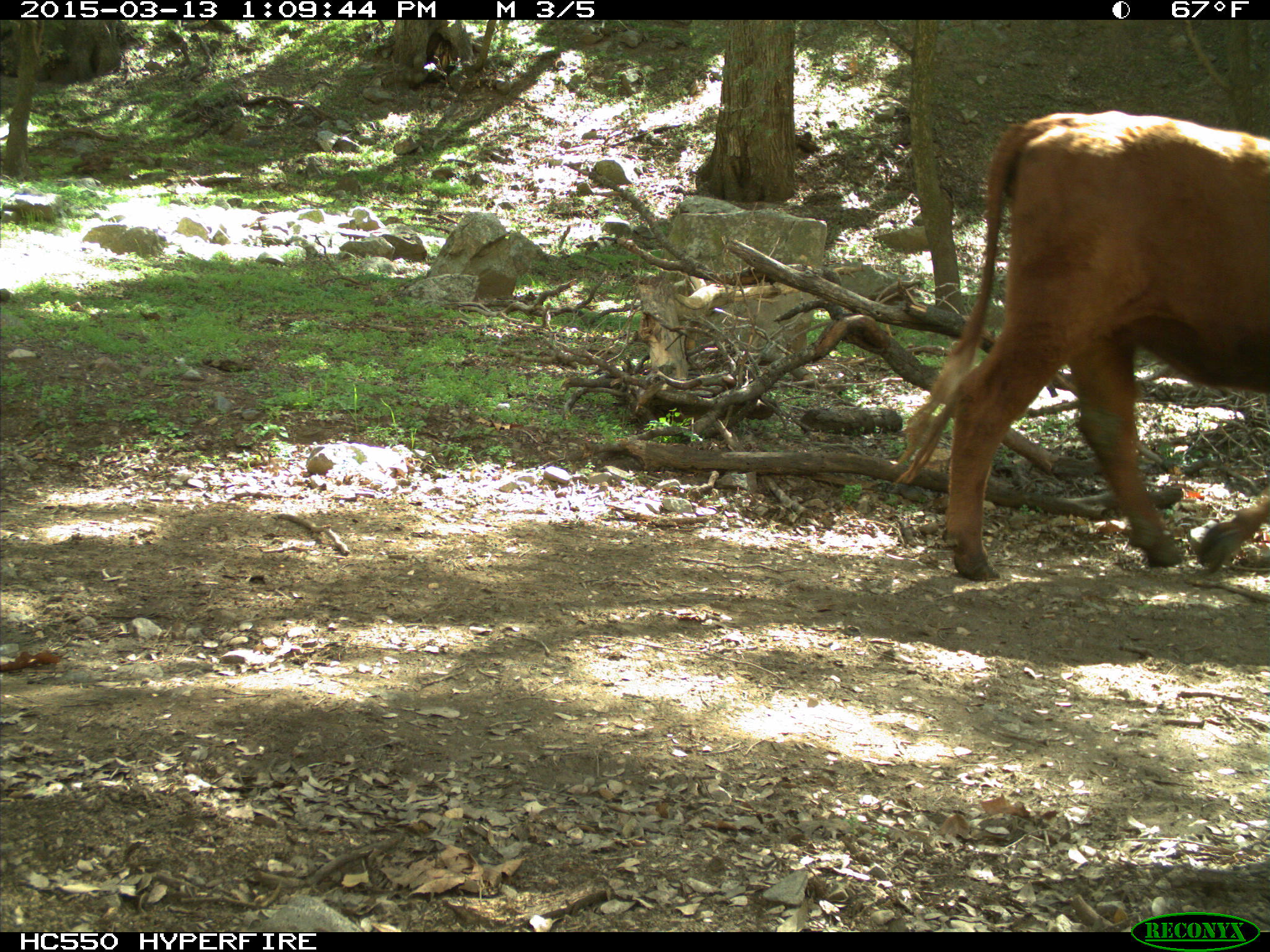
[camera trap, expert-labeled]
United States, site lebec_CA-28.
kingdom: Animalia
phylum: Chordata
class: Mammalia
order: Artiodactyla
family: Bovidae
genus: Bos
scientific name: Bos taurus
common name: domestic cow